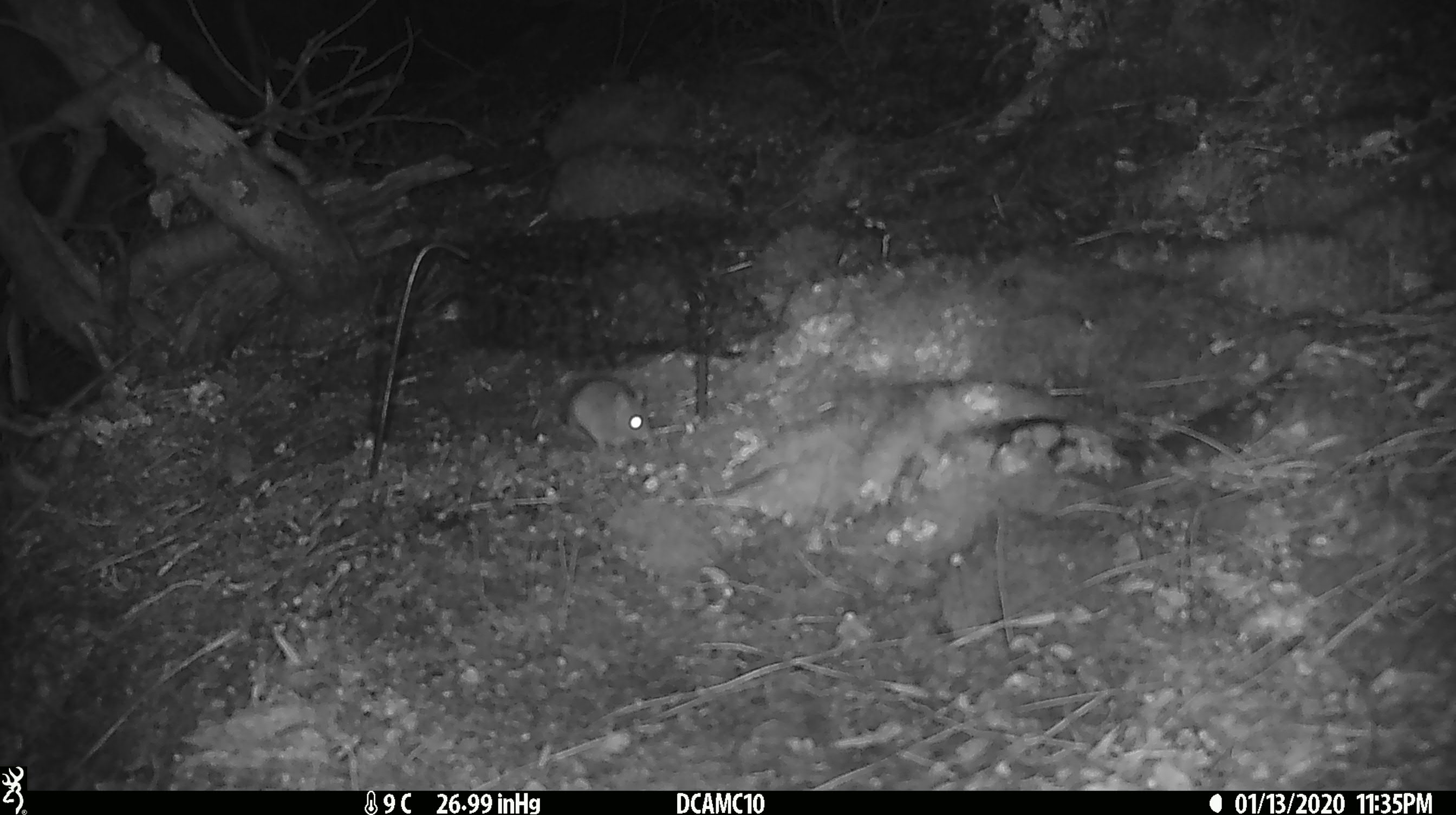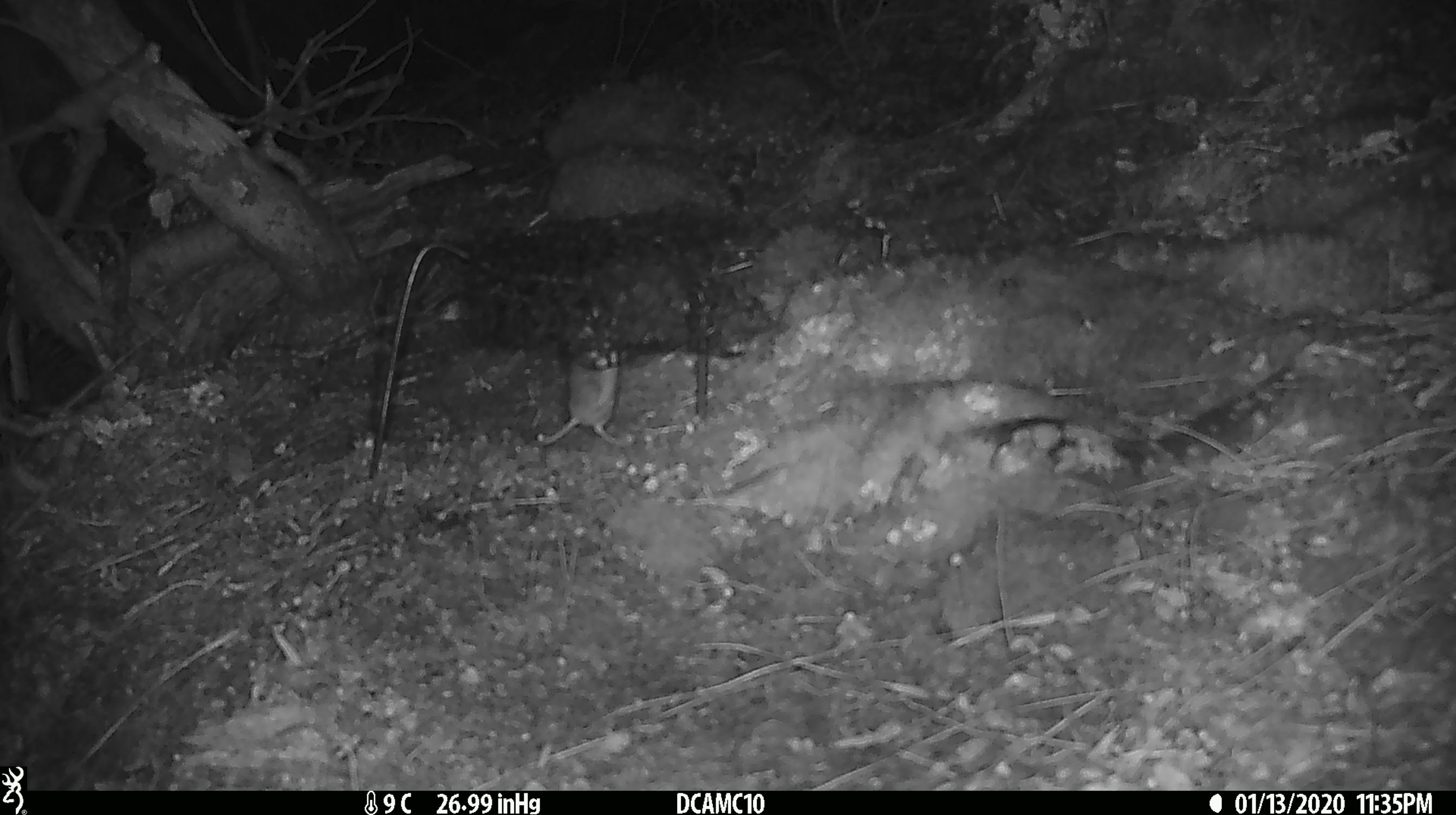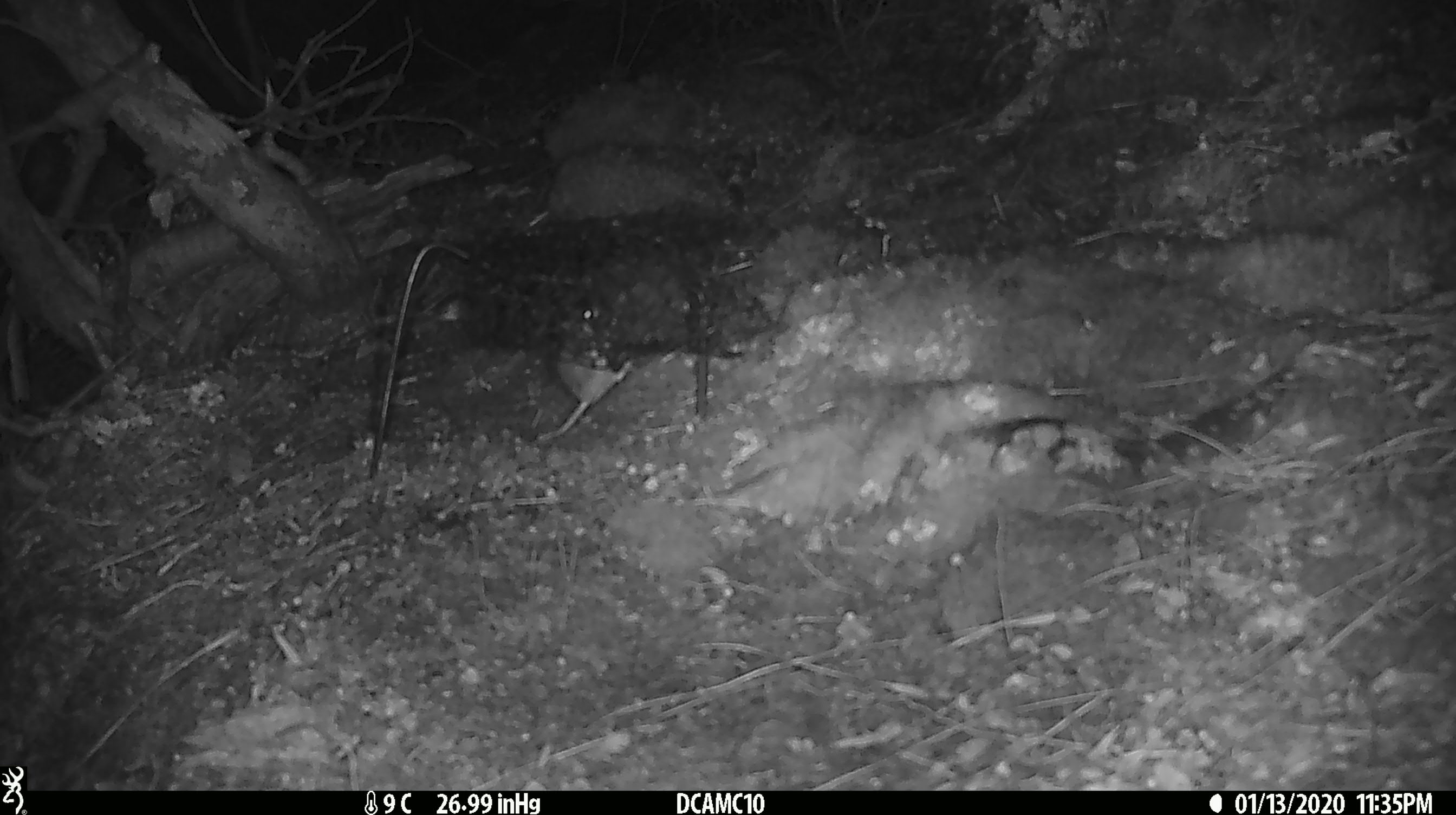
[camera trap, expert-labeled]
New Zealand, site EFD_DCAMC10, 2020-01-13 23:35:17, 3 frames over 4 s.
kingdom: Animalia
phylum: Chordata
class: Mammalia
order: Rodentia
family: Muridae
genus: Mus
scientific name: Mus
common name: mouse